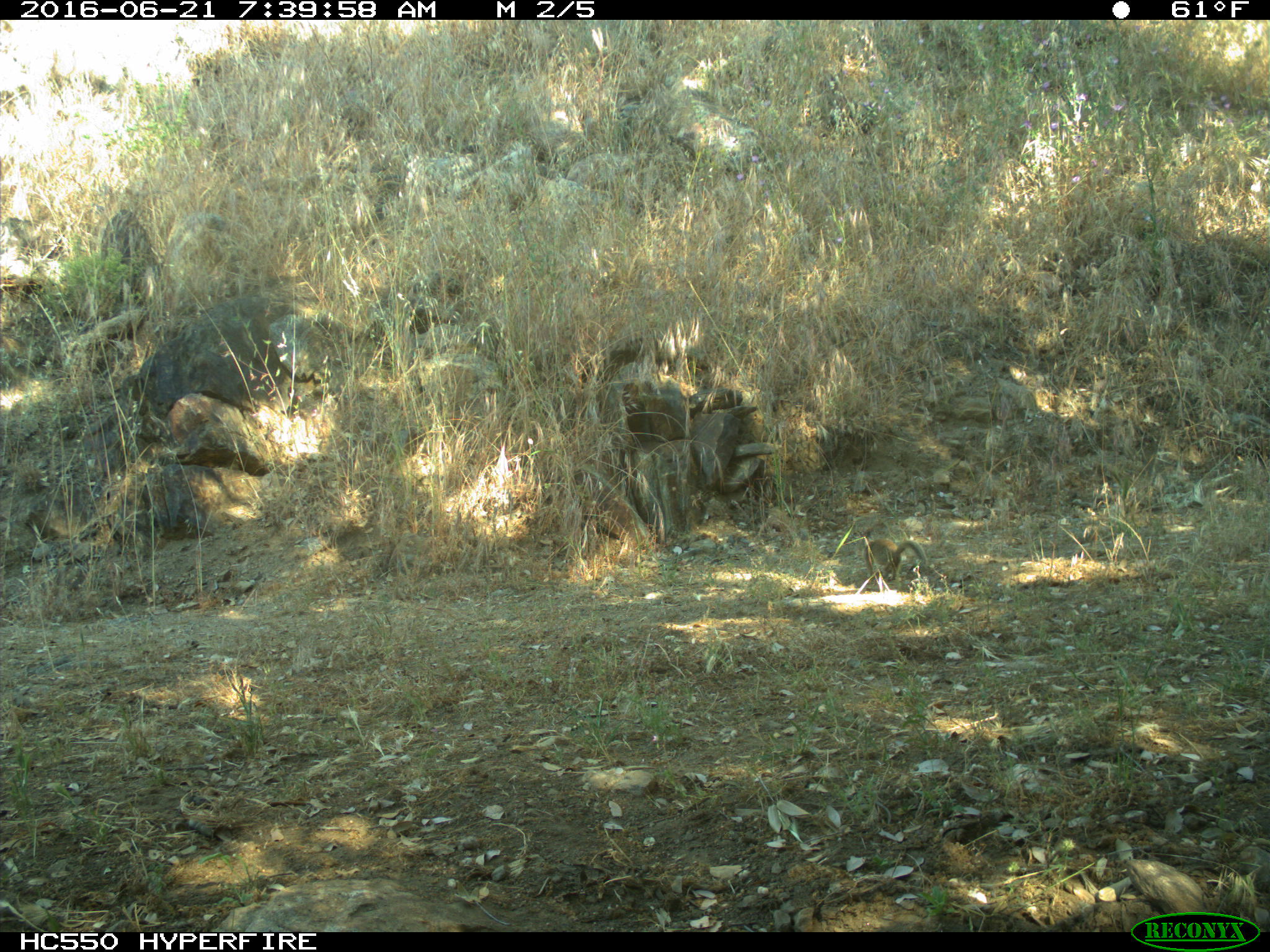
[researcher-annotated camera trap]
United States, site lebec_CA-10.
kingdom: Animalia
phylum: Chordata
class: Mammalia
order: Rodentia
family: Sciuridae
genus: Otospermophilus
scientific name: Otospermophilus beecheyi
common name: california ground squirrel